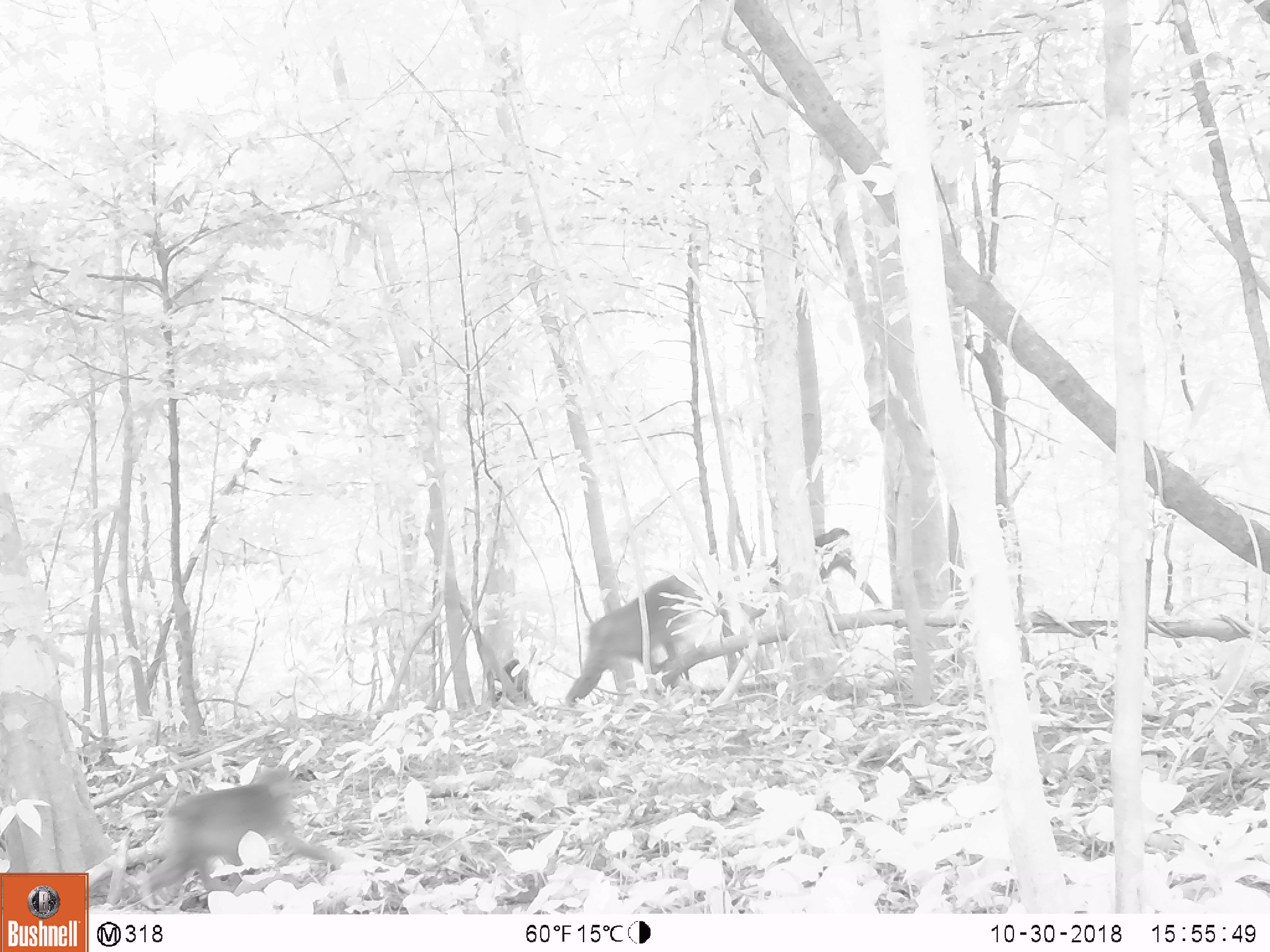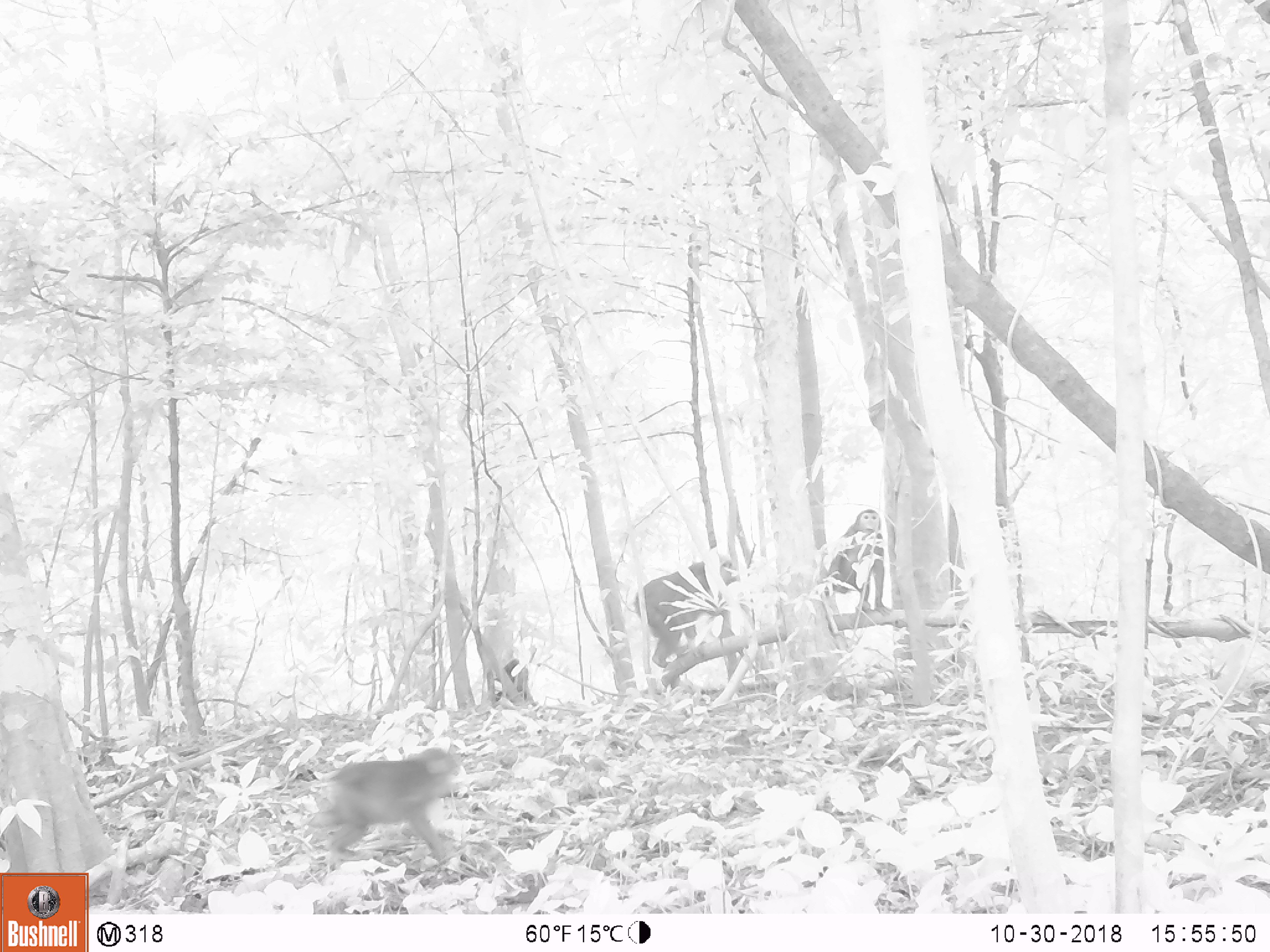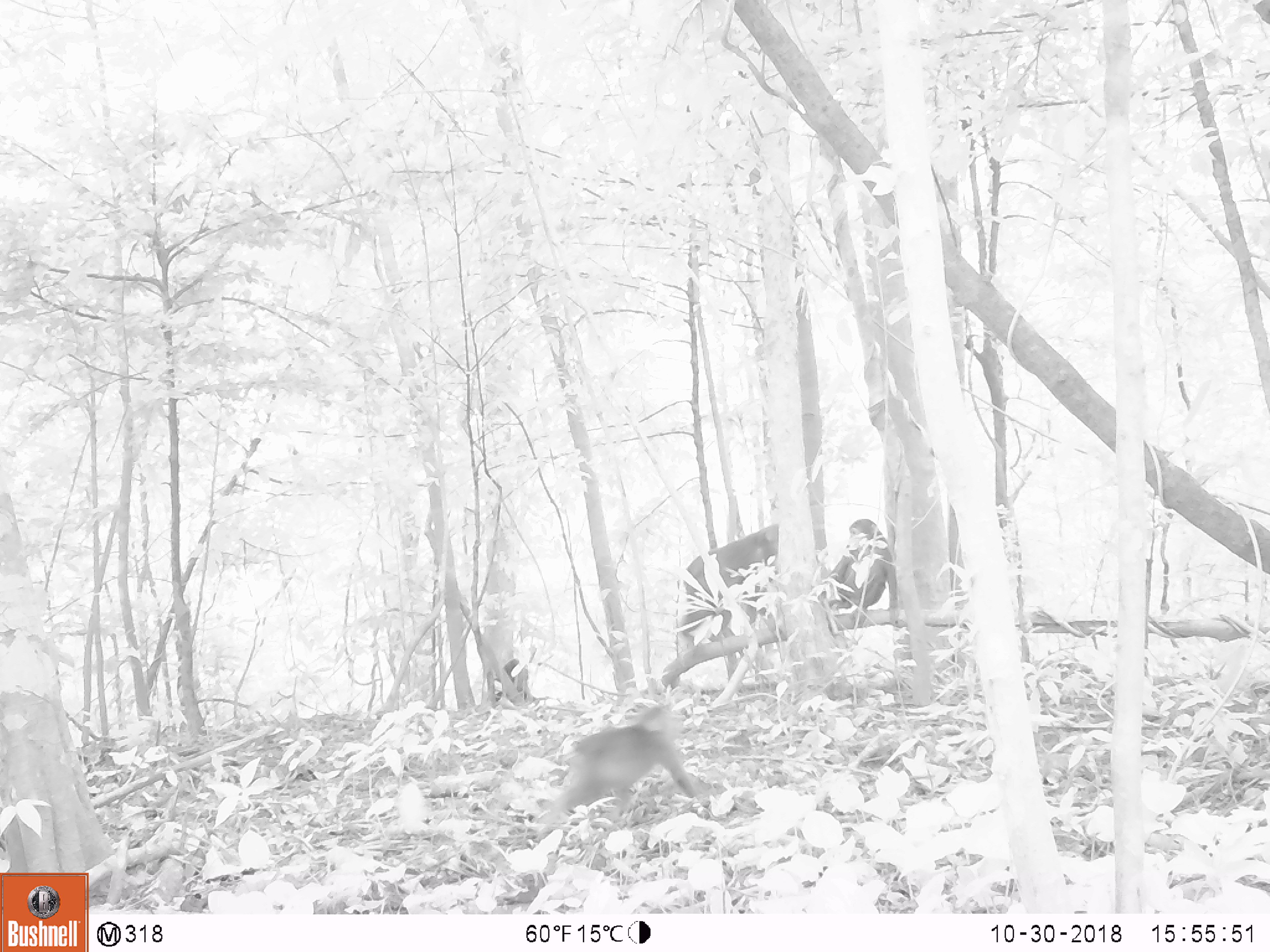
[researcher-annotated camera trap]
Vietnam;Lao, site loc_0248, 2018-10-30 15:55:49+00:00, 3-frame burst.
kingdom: Animalia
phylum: Chordata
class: Mammalia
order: Primates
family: Cercopithecidae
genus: Macaca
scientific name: Macaca arctoides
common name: stump-tailed macaque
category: stump tailed macaque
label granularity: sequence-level